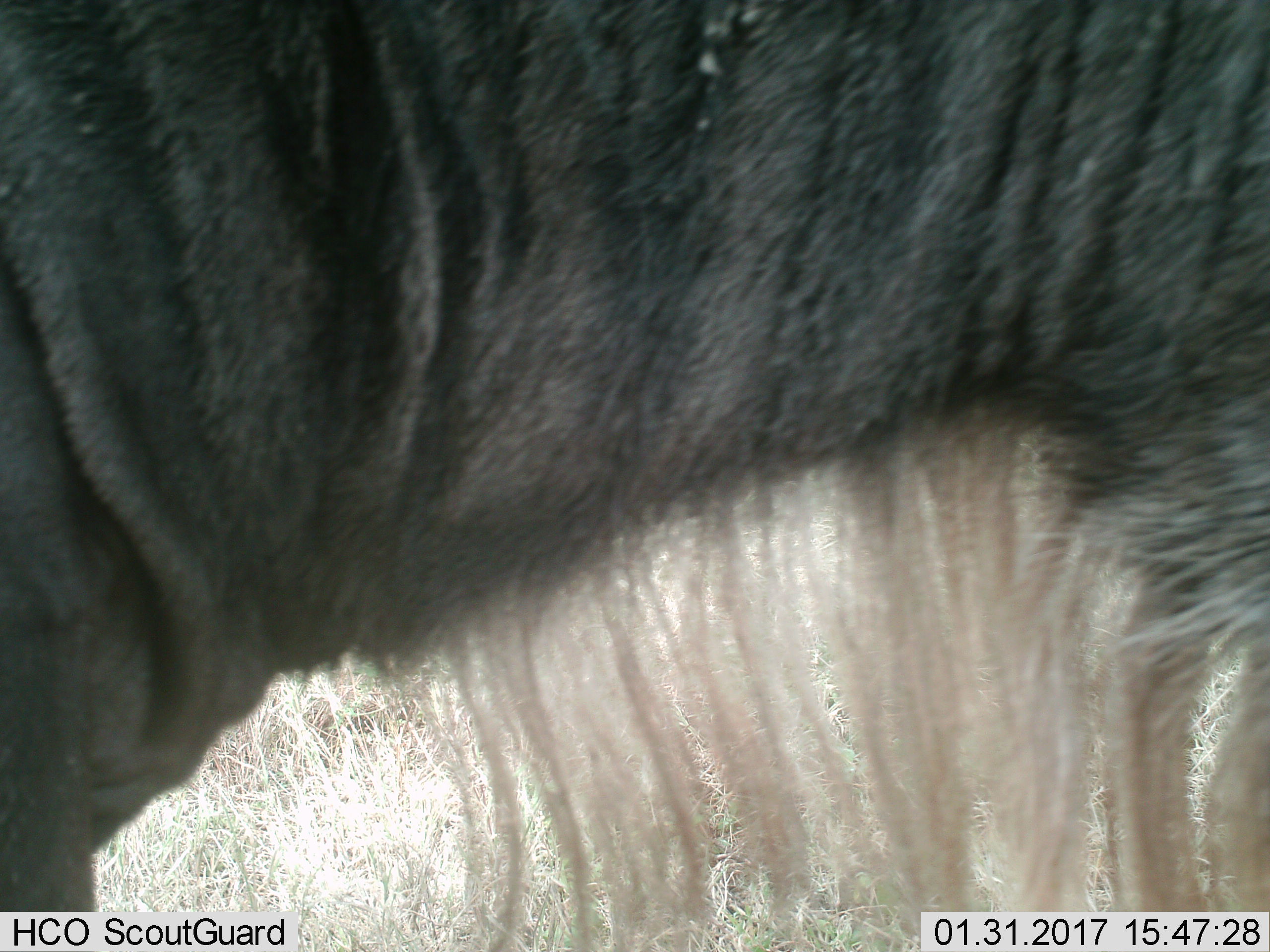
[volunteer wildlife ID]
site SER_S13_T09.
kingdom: Animalia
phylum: Chordata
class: Mammalia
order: Artiodactyla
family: Bovidae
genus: Connochaetes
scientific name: Connochaetes taurinus taurinus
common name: blue wildebeest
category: wildebeestblue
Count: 1.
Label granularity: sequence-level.